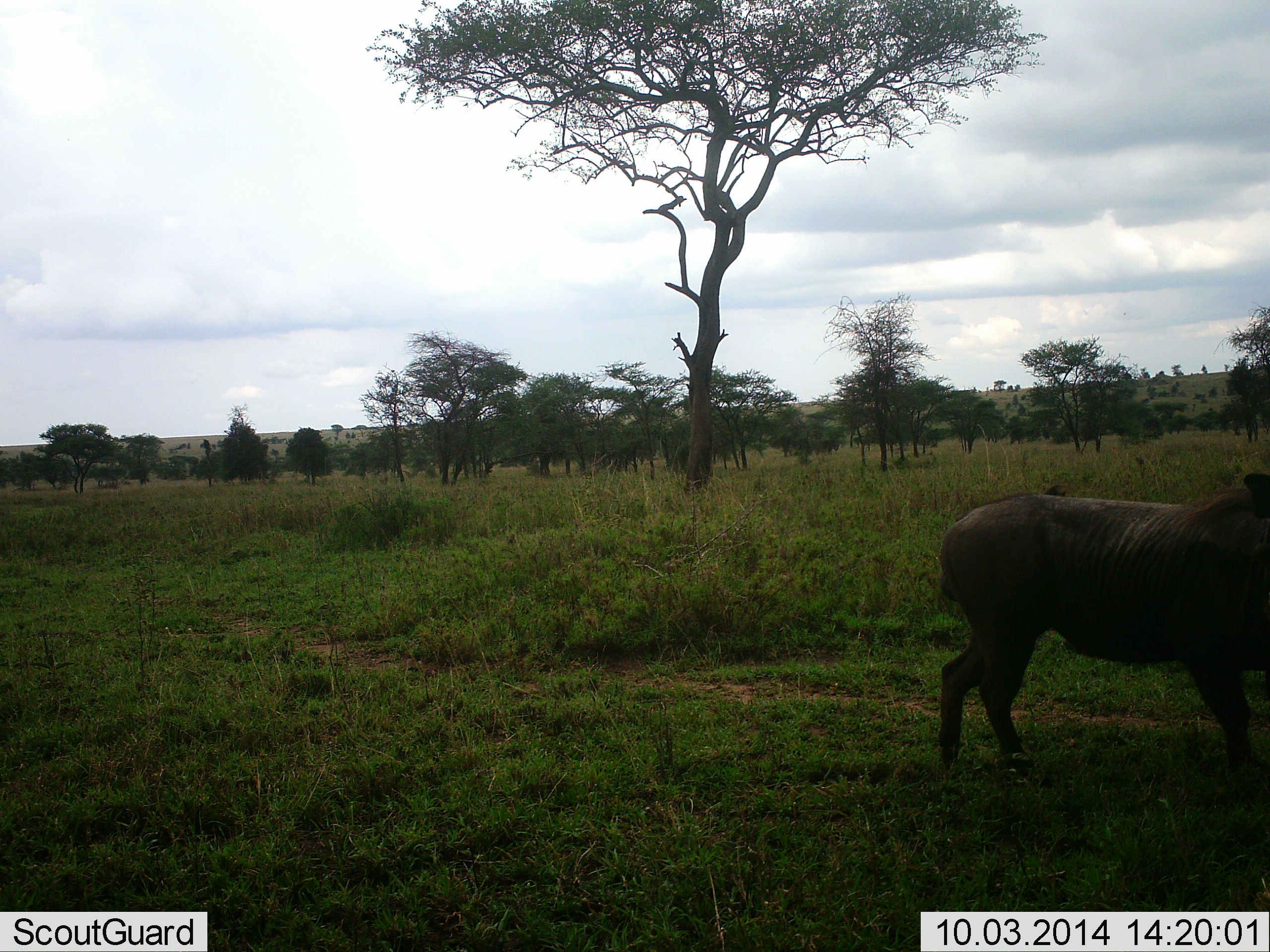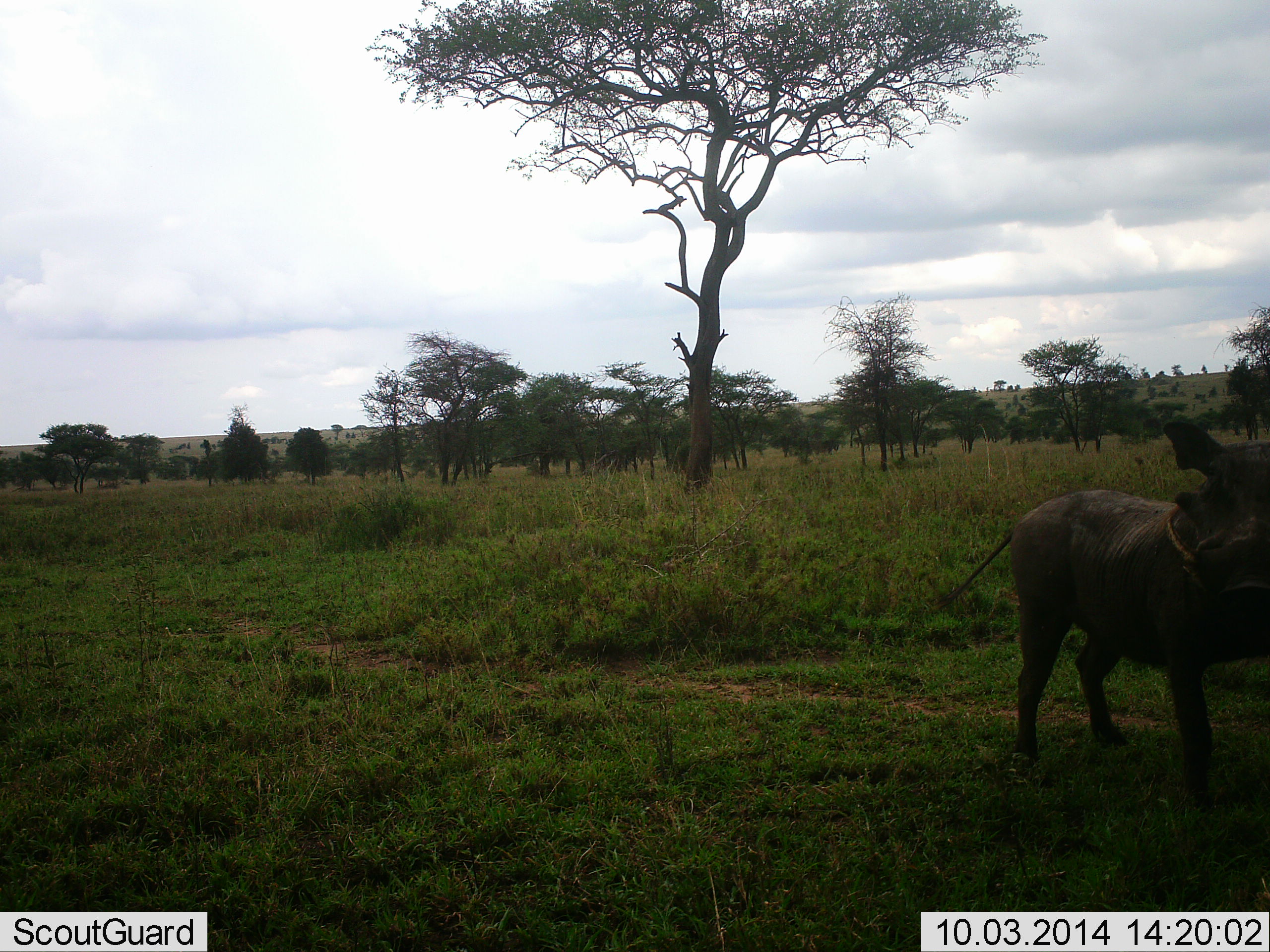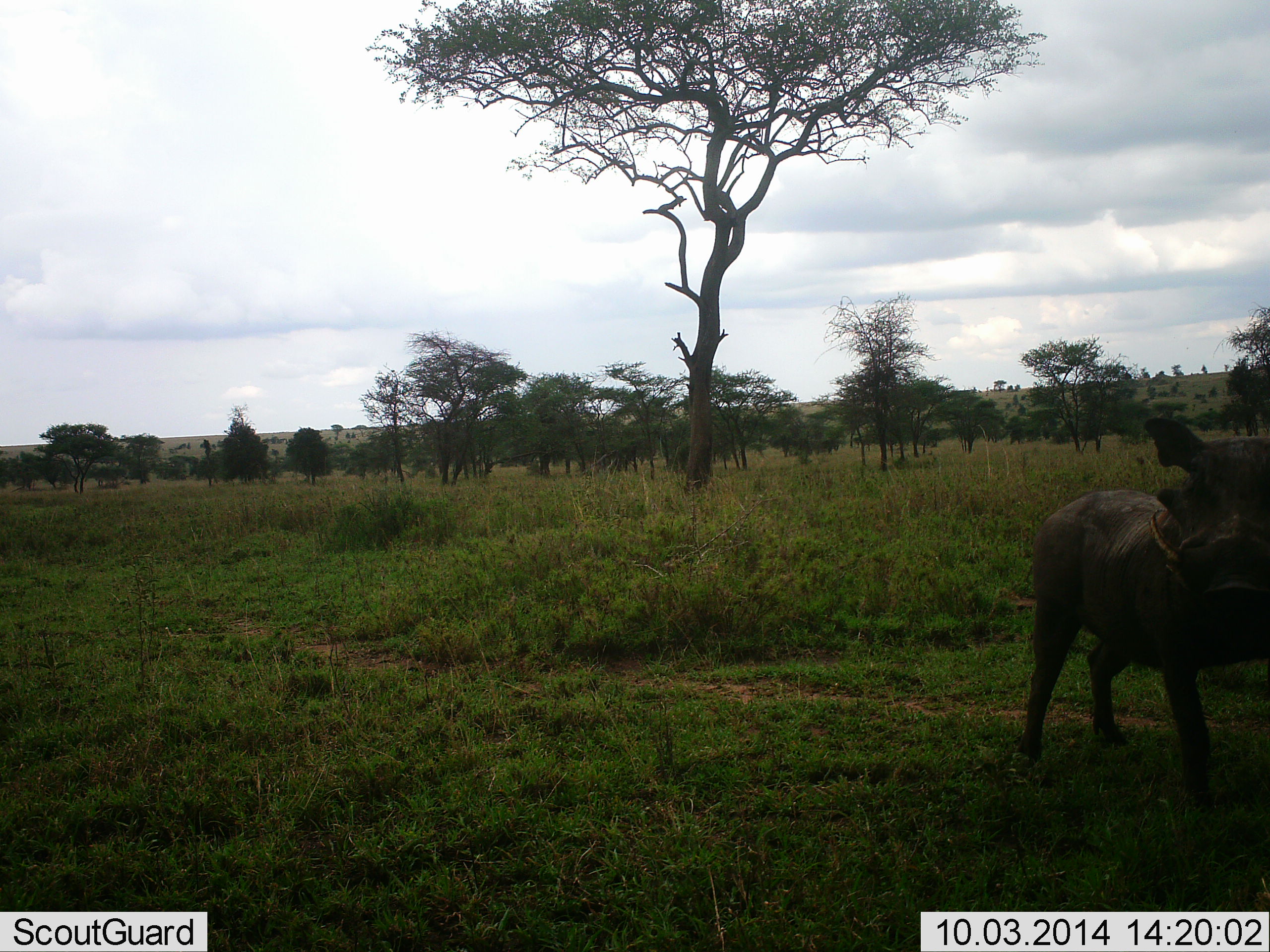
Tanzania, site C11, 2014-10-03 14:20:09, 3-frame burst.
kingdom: Animalia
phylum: Chordata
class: Mammalia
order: Artiodactyla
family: Suidae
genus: Phacochoerus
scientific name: Phacochoerus africanus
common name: warthog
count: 1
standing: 80%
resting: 0%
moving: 20%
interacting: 0%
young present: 0%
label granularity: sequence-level